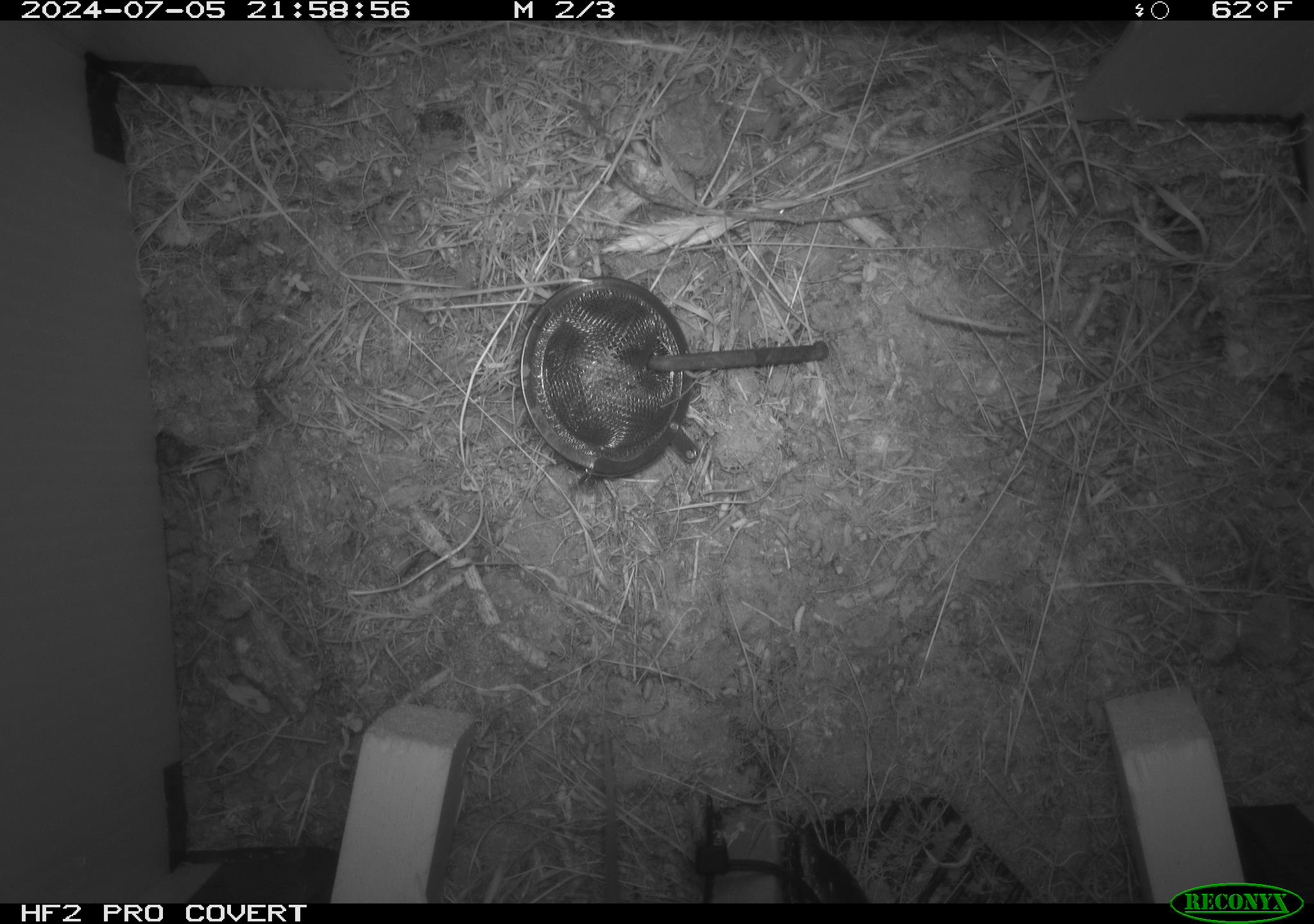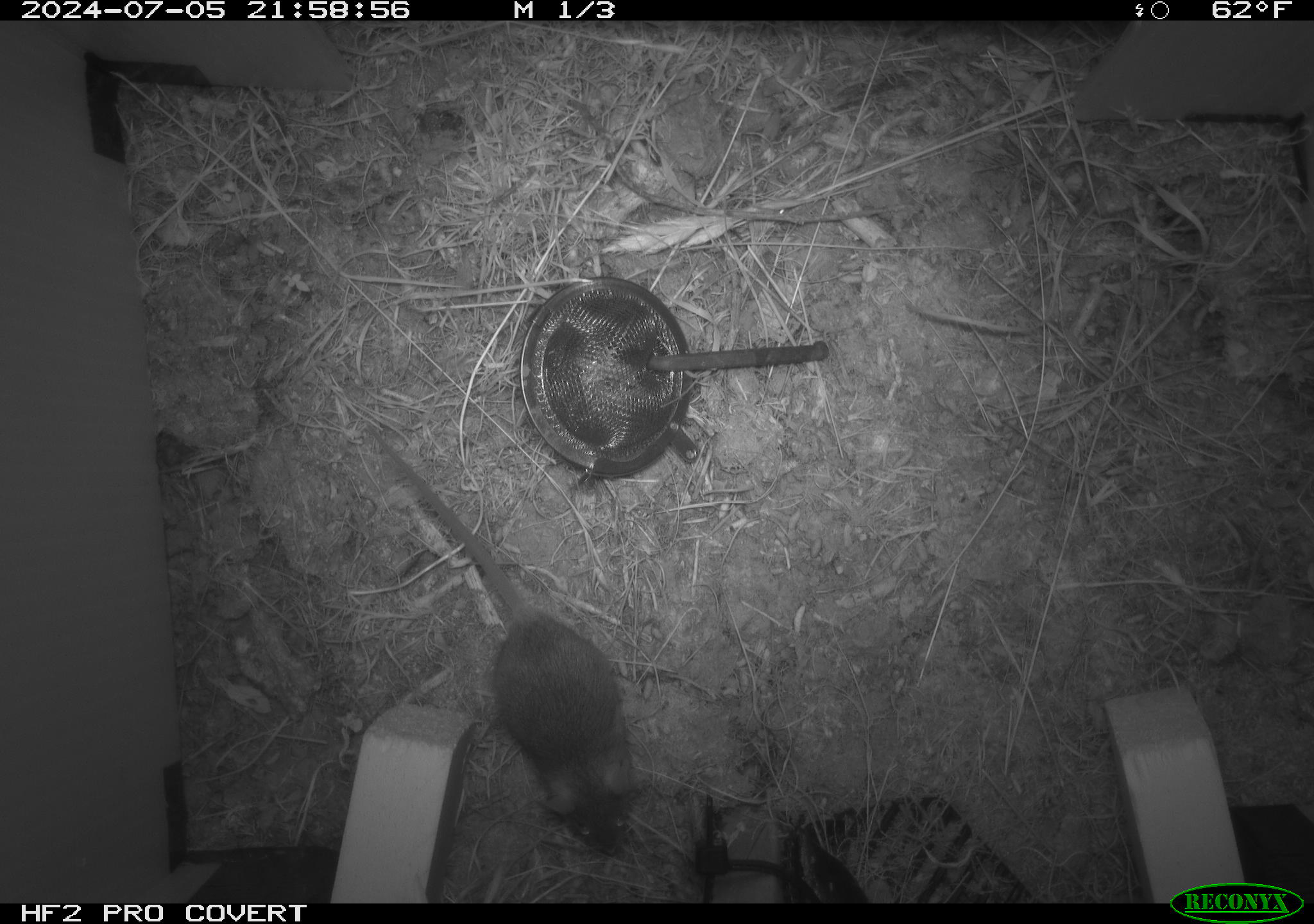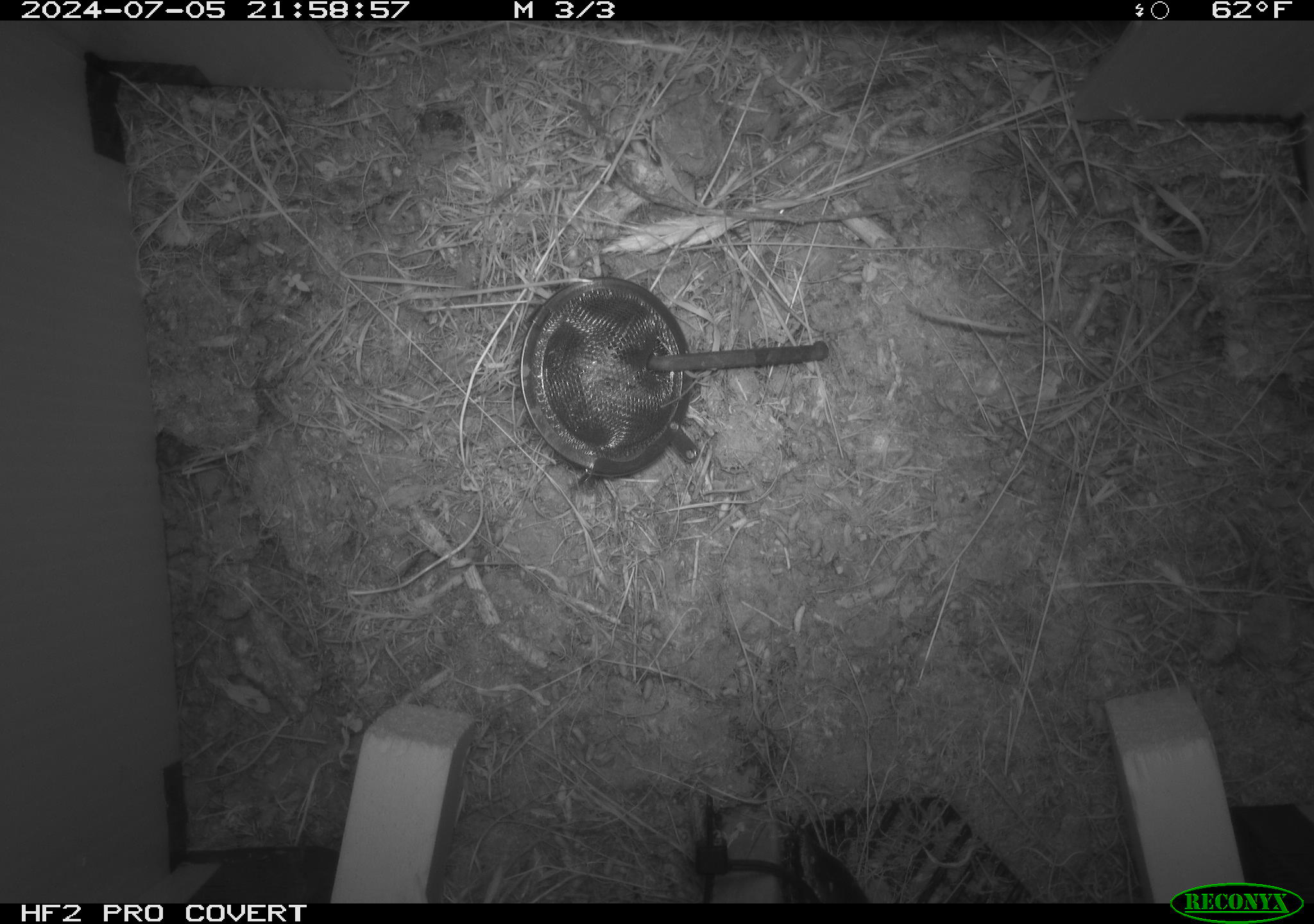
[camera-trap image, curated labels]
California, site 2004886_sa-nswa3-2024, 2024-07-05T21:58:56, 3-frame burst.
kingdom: Animalia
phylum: Chordata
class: Mammalia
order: Rodentia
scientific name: Rodentia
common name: rodent